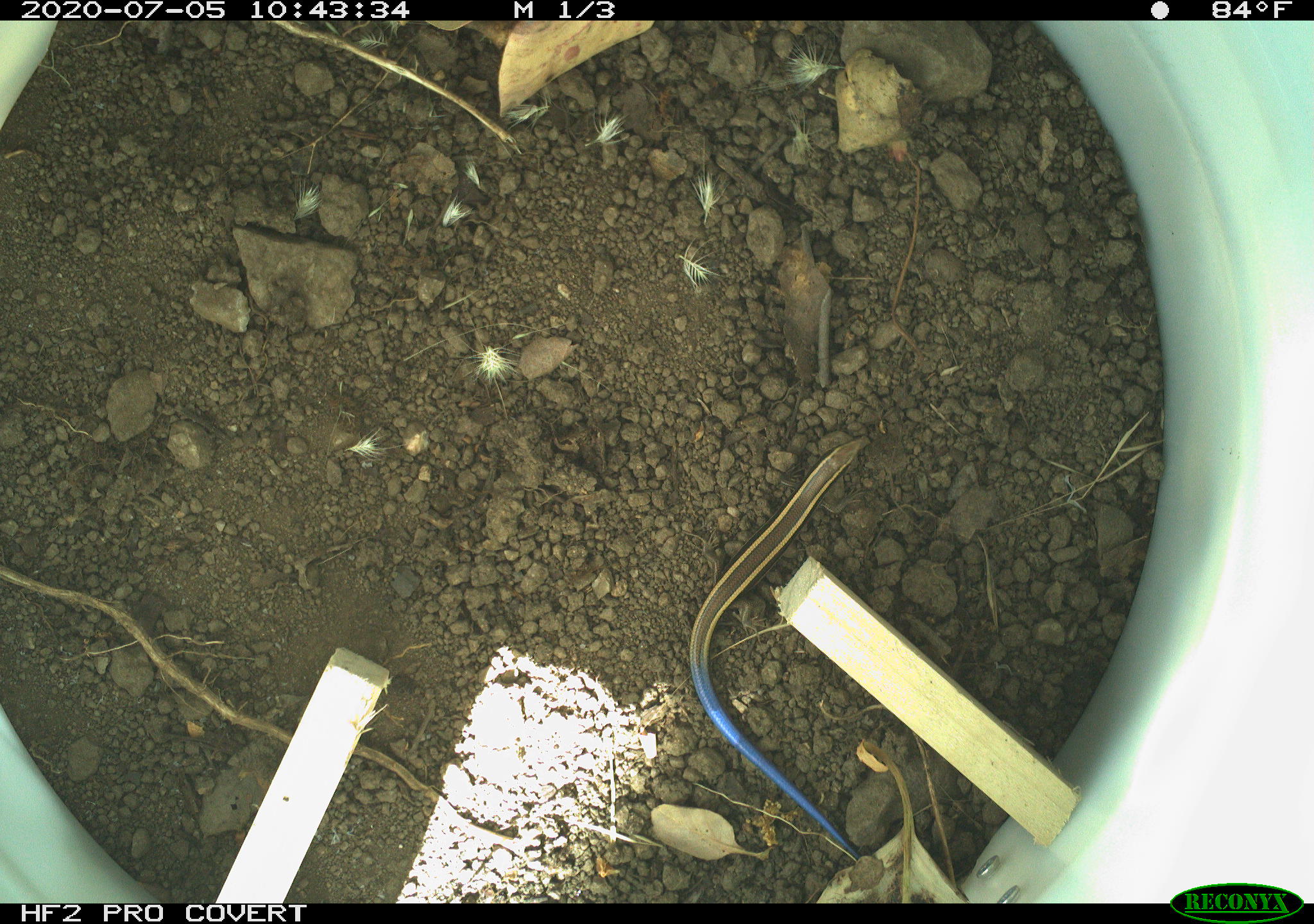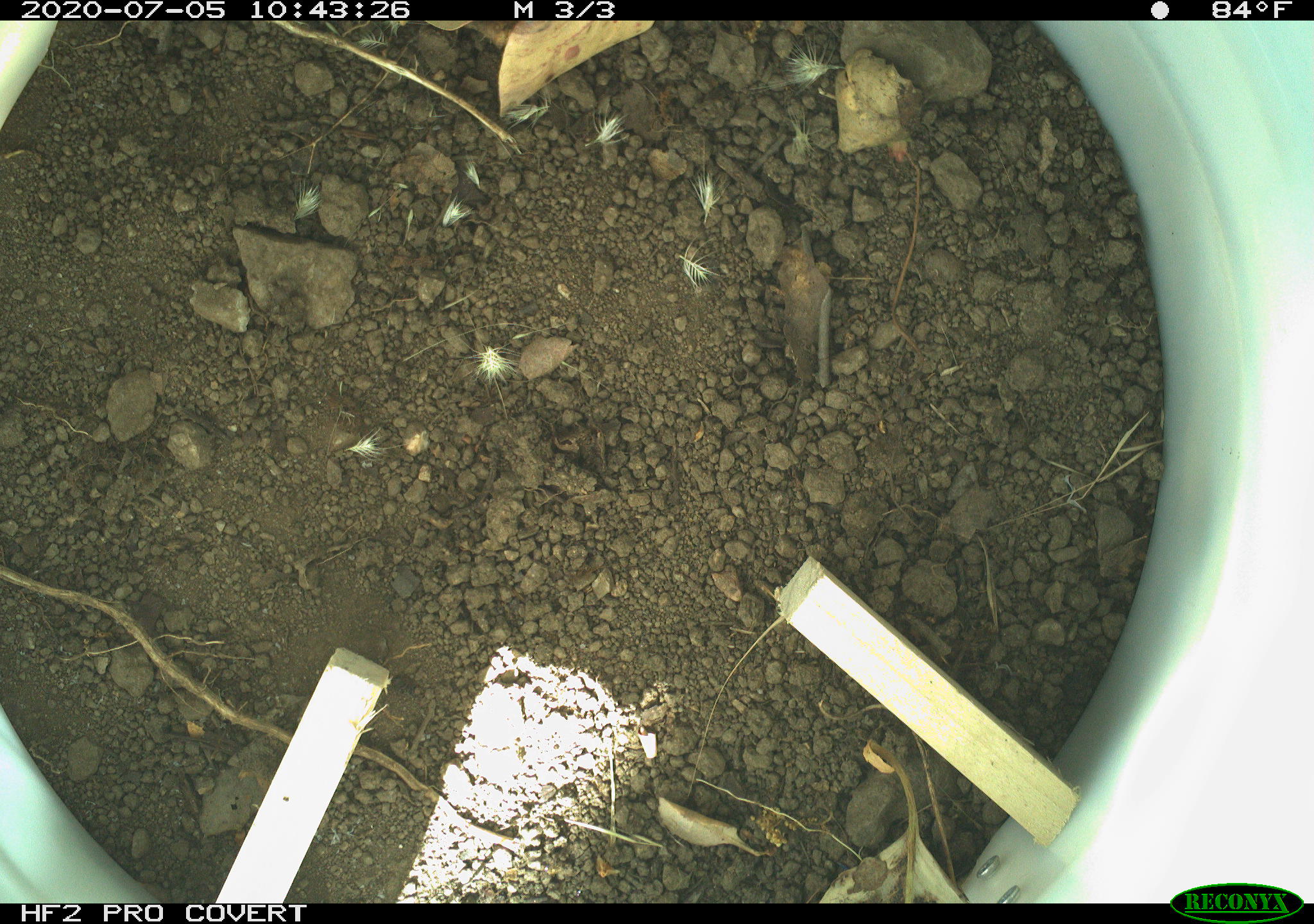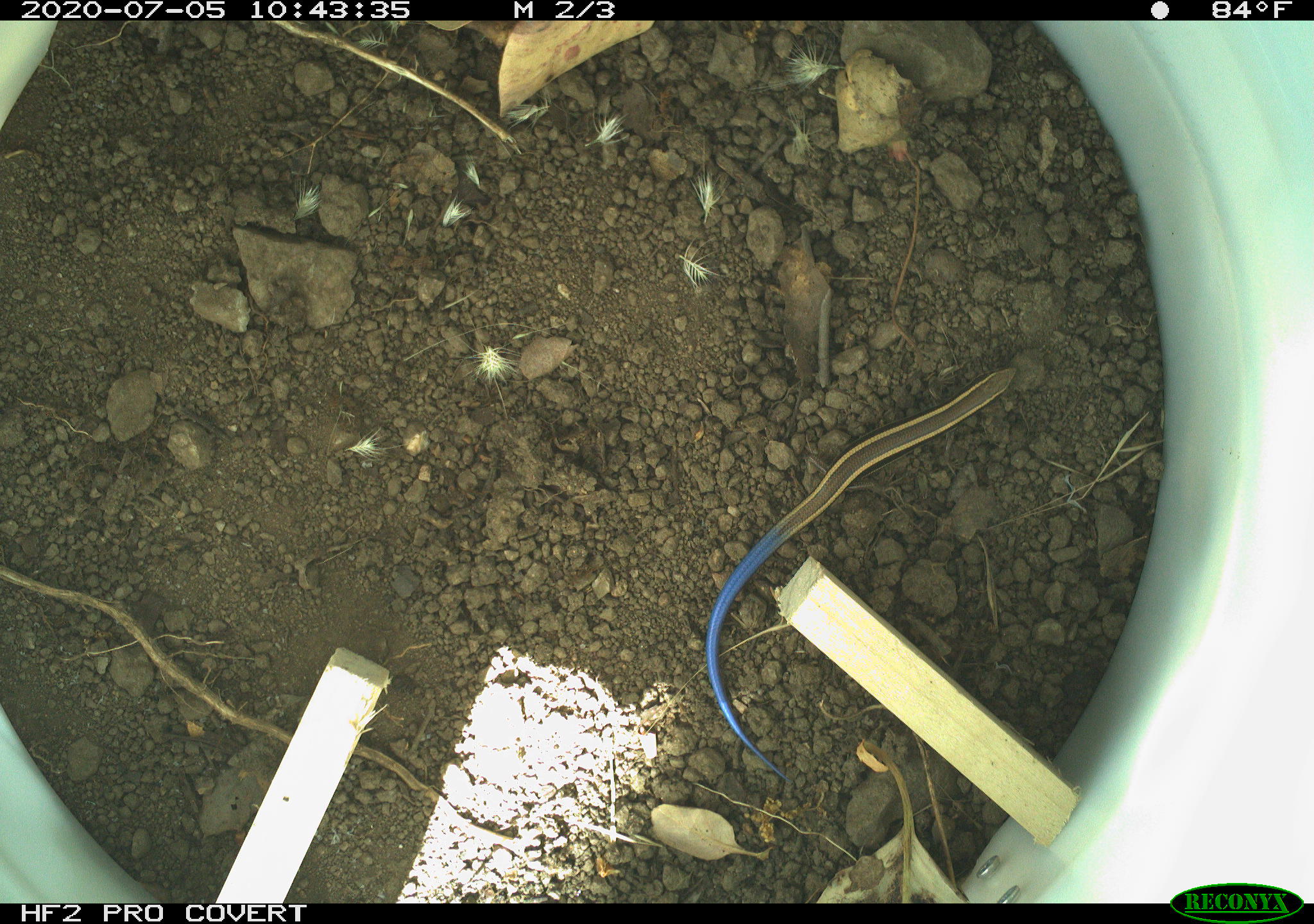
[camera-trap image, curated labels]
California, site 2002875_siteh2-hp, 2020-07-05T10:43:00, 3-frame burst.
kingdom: Animalia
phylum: Chordata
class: Reptilia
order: Squamata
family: Scincidae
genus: Plestiodon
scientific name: Plestiodon skiltonianus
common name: western skink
Western skink (Plestiodon skiltonianus).